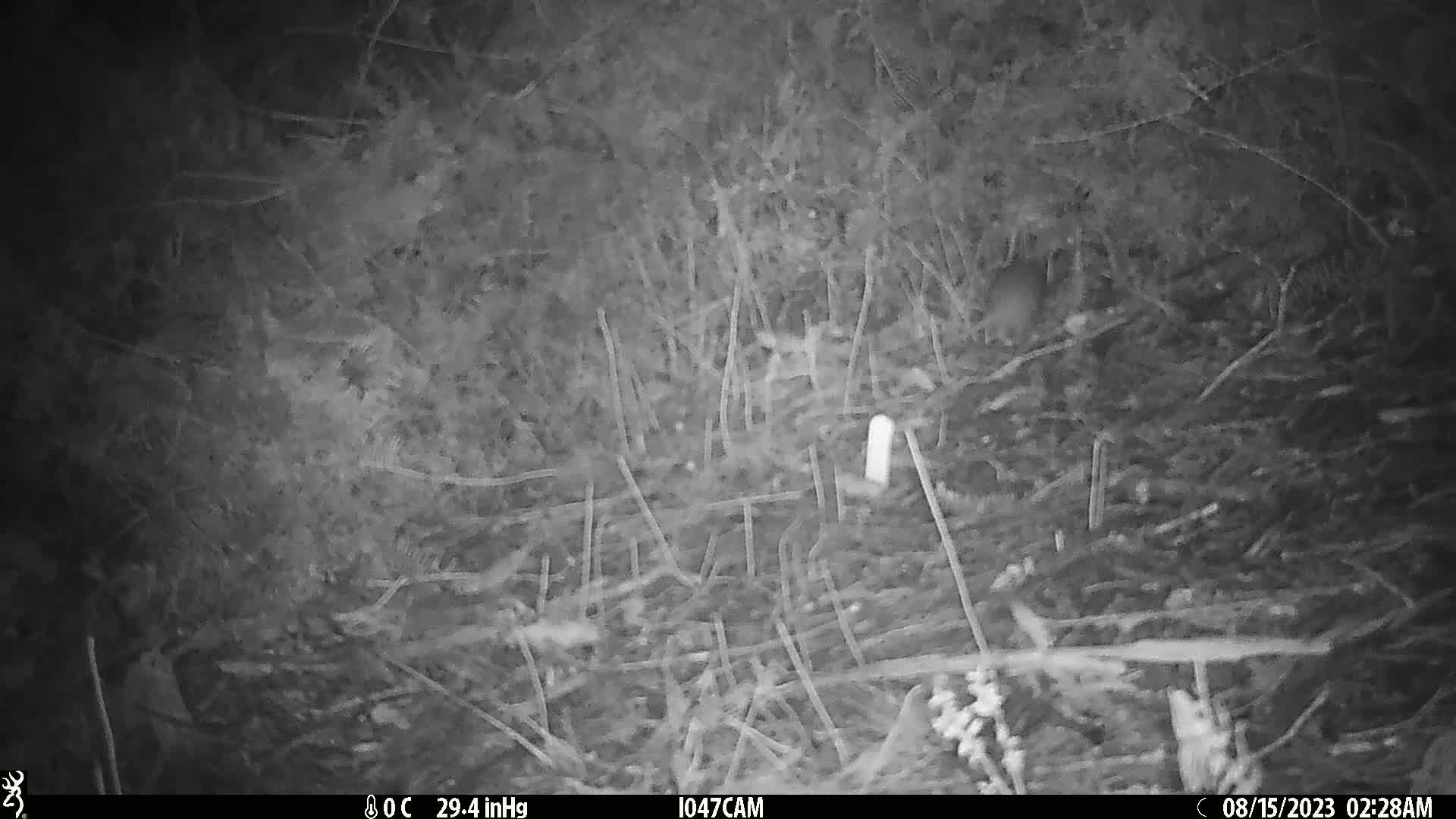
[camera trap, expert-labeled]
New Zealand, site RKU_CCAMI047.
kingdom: Animalia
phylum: Chordata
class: Mammalia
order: Rodentia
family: Muridae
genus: Rattus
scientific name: Rattus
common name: rat